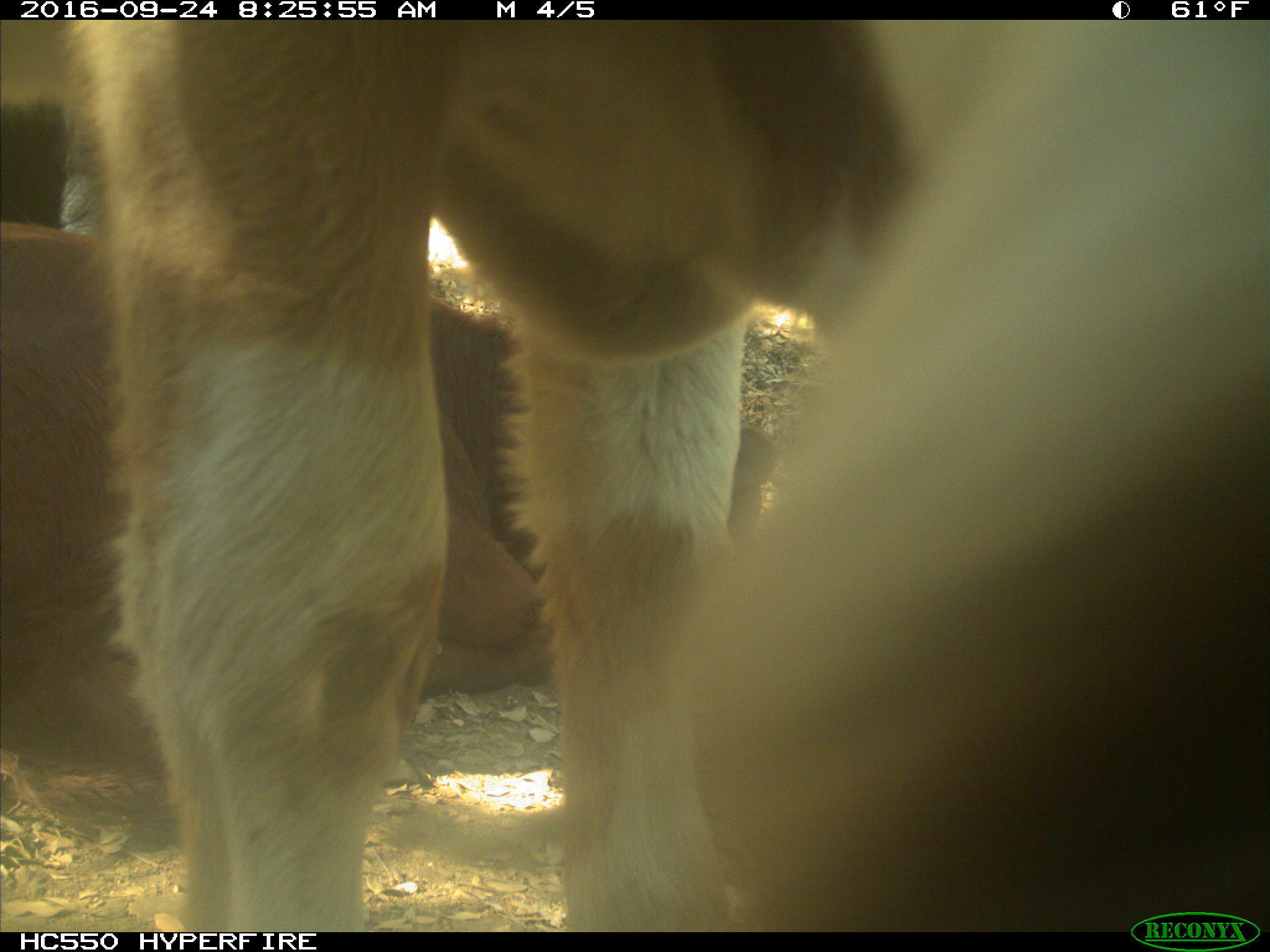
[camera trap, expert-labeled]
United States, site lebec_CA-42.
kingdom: Animalia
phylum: Chordata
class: Mammalia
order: Artiodactyla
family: Bovidae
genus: Bos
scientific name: Bos taurus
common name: domestic cow